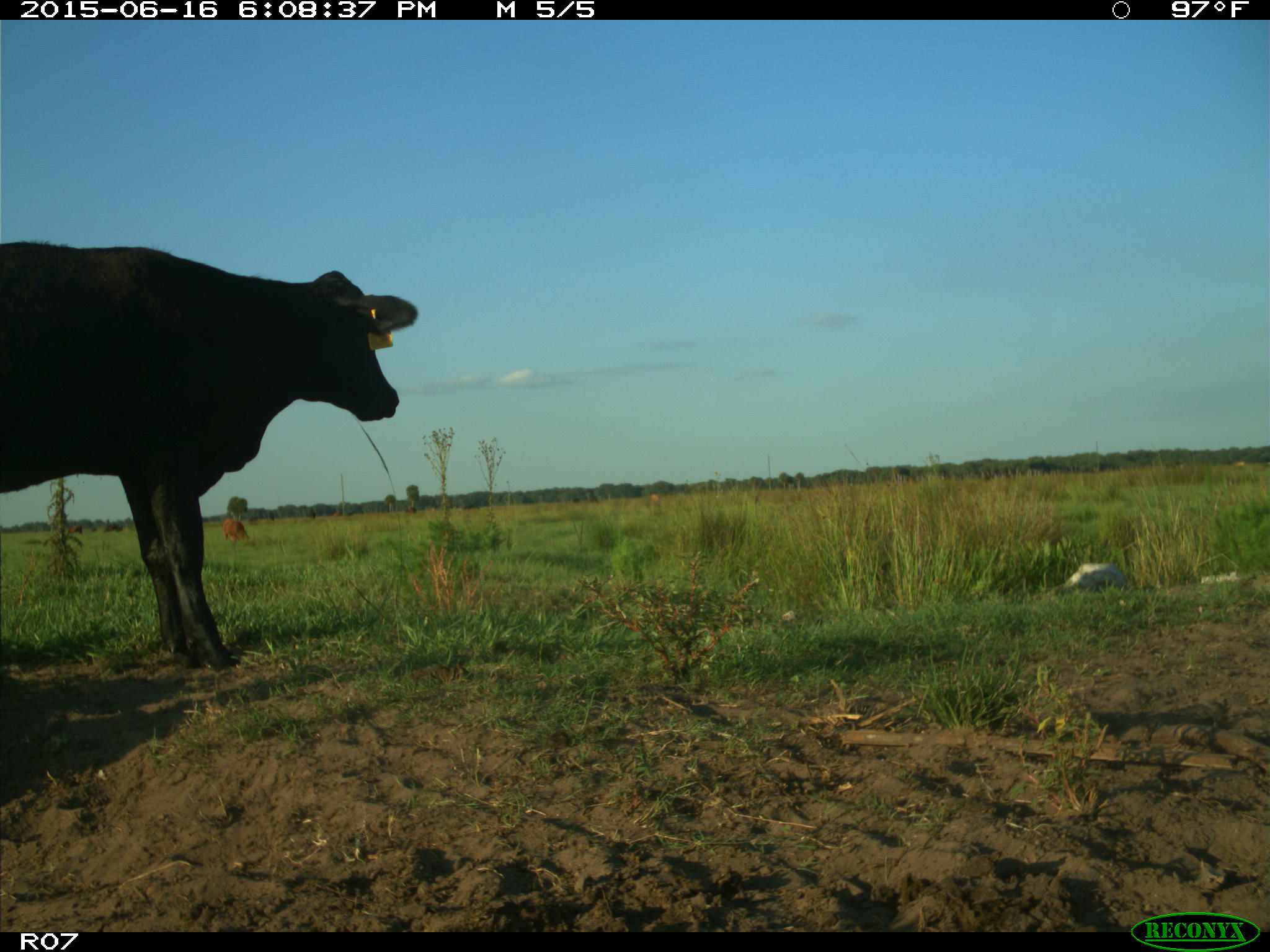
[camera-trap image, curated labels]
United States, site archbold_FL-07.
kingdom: Animalia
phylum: Chordata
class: Mammalia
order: Artiodactyla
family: Bovidae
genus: Bos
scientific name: Bos taurus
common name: domestic cow